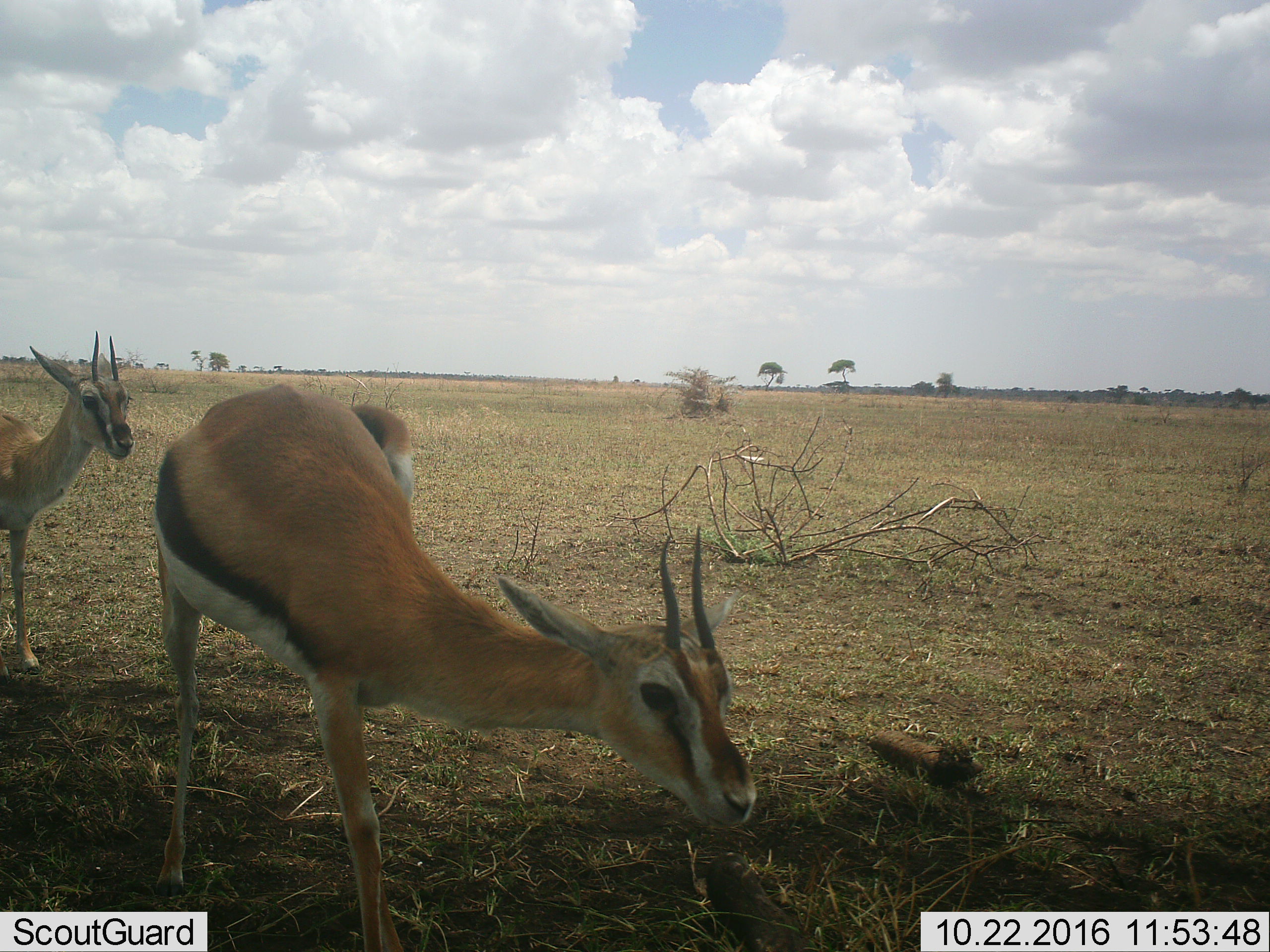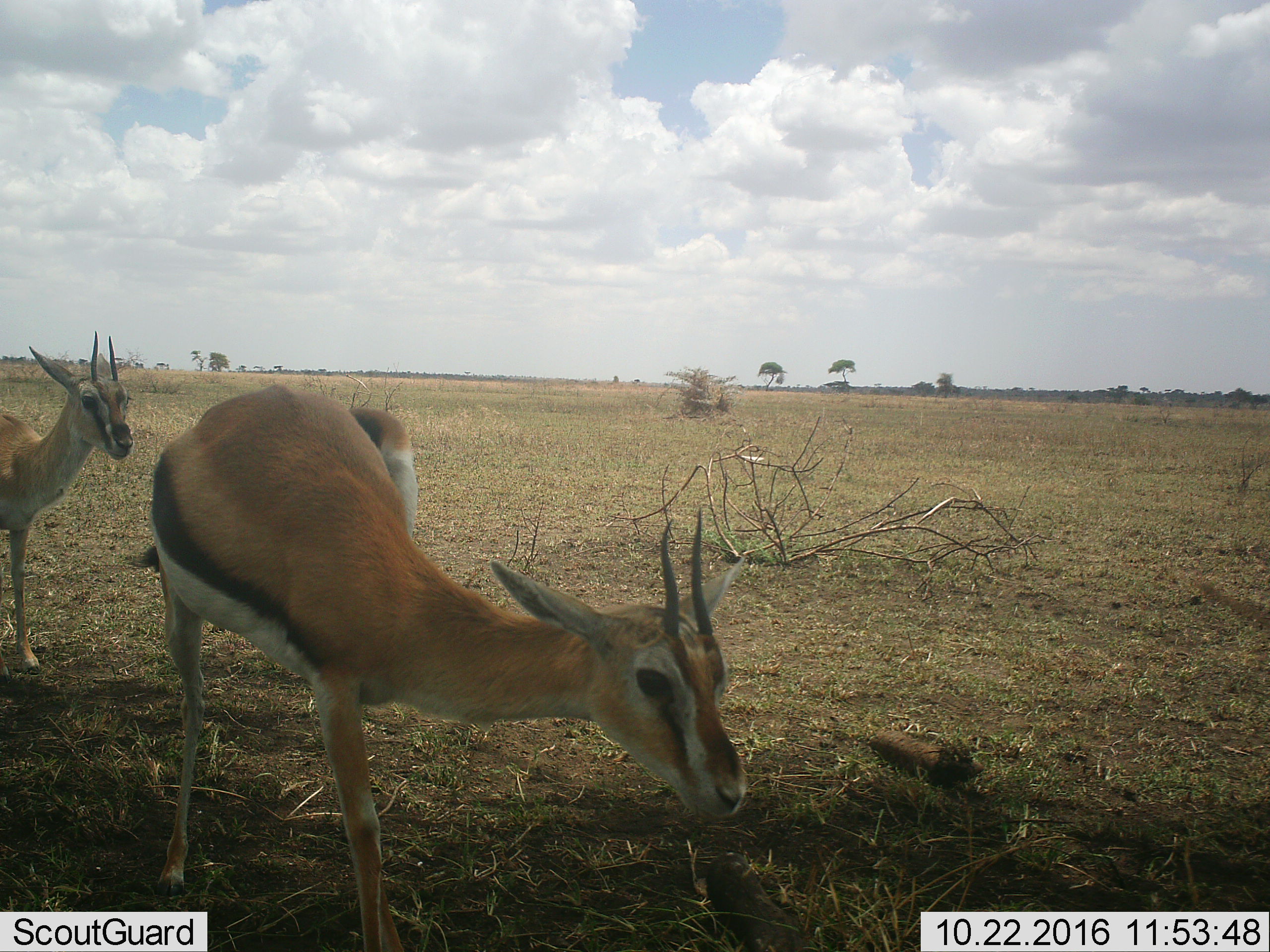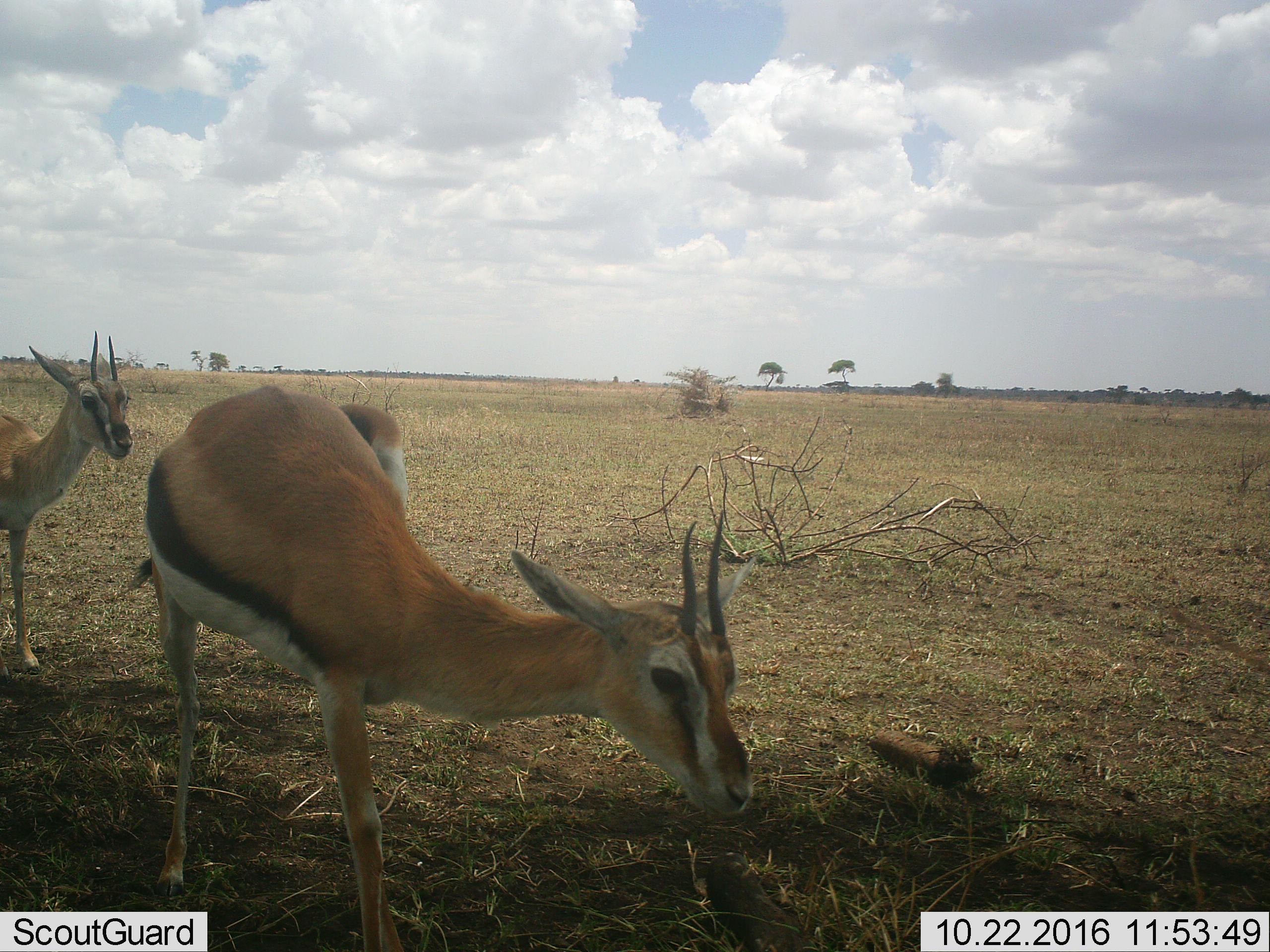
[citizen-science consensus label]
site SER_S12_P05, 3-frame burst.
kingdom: Animalia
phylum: Chordata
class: Mammalia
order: Artiodactyla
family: Bovidae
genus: Eudorcas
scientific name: Eudorcas thomsonii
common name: thomson's gazelle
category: gazellethomsons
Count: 2.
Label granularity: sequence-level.